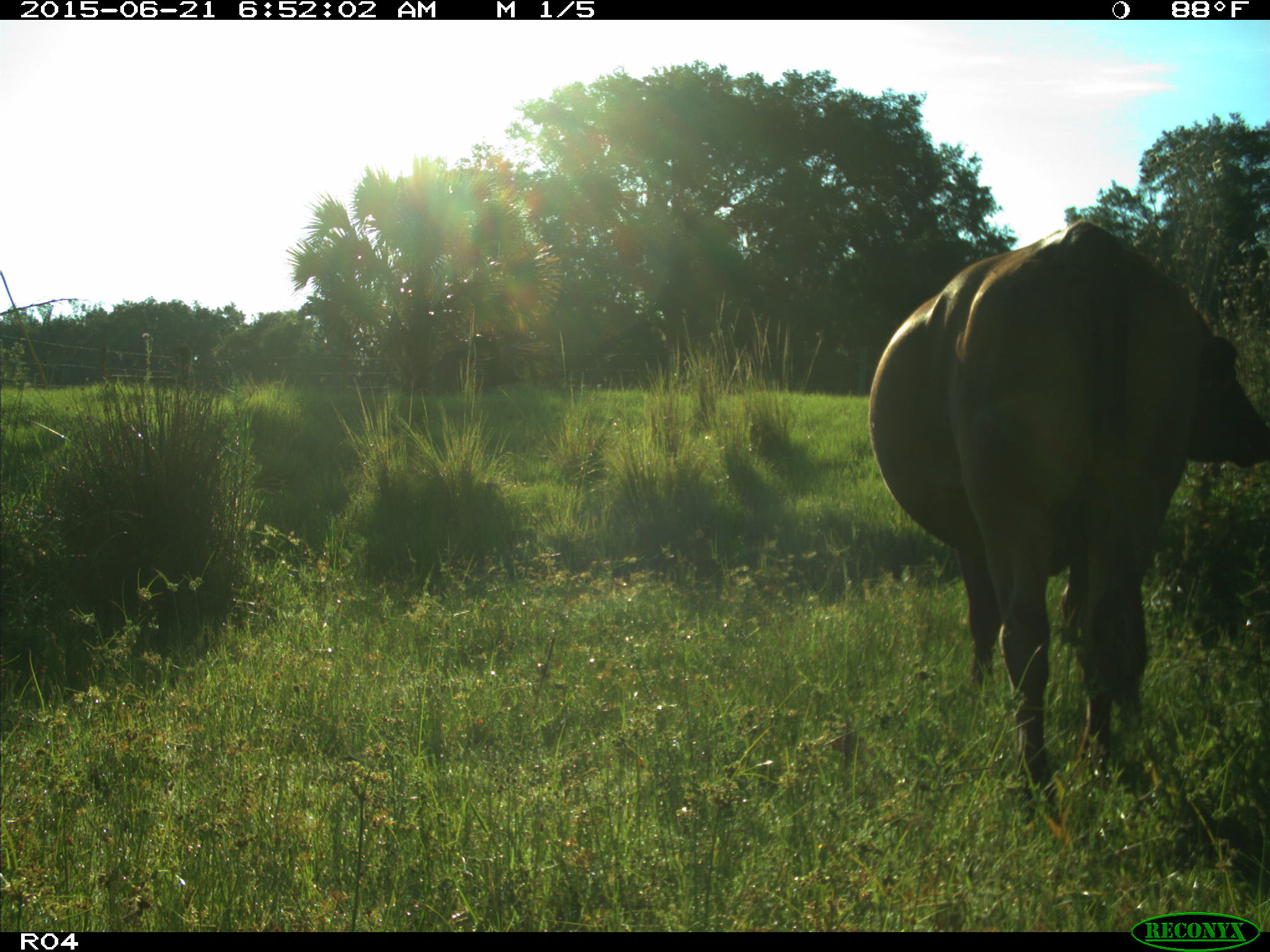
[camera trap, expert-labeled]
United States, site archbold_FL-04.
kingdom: Animalia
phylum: Chordata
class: Mammalia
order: Artiodactyla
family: Bovidae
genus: Bos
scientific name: Bos taurus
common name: domestic cow